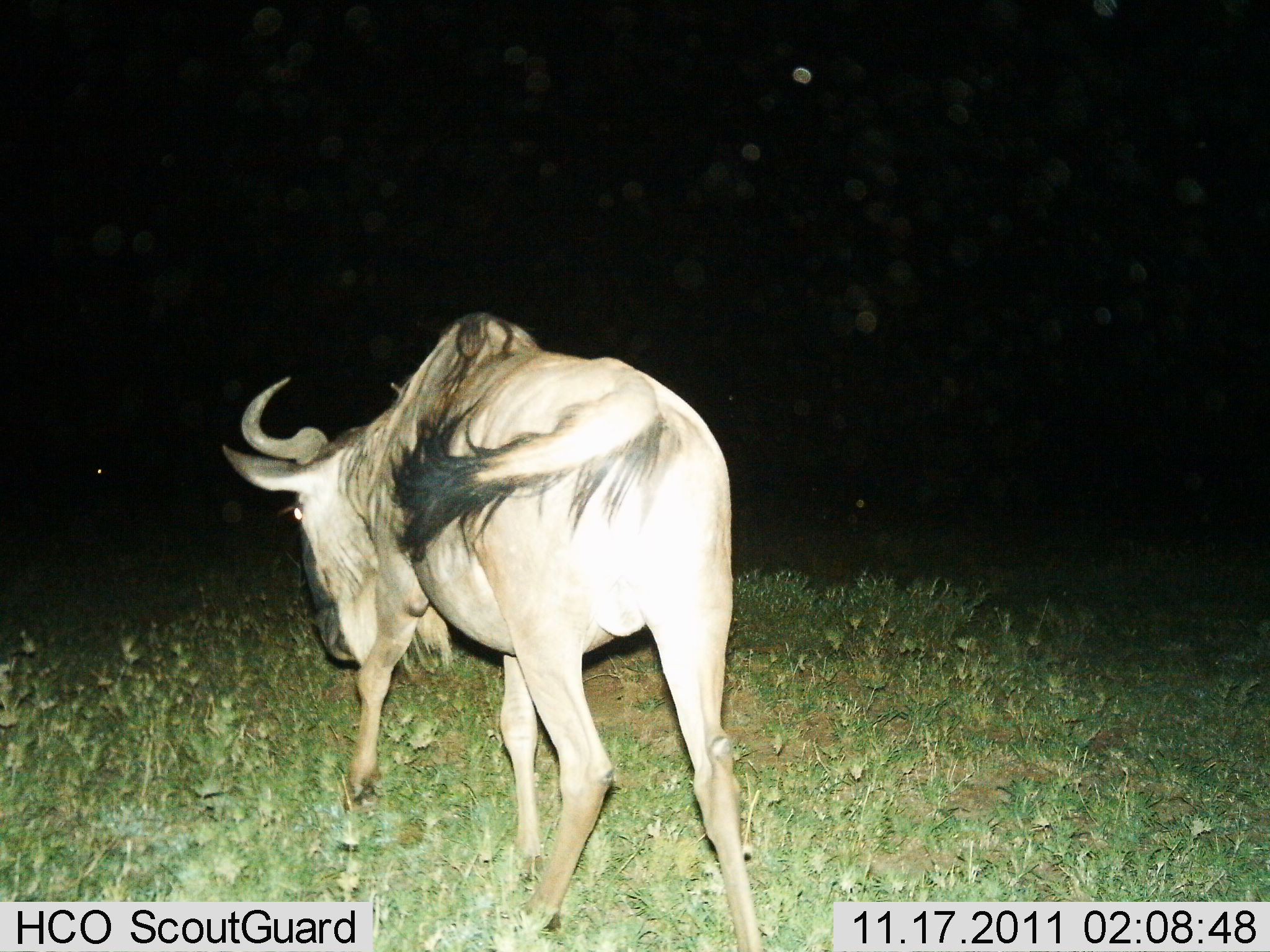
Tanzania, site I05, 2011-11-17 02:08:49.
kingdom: Animalia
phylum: Chordata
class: Mammalia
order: Artiodactyla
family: Bovidae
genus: Connochaetes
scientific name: Connochaetes taurinus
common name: blue wildebeest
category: wildebeest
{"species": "wildebeest (blue wildebeest) (Connochaetes taurinus)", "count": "1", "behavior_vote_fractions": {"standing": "50%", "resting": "0%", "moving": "50%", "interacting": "0%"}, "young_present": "0%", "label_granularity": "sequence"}